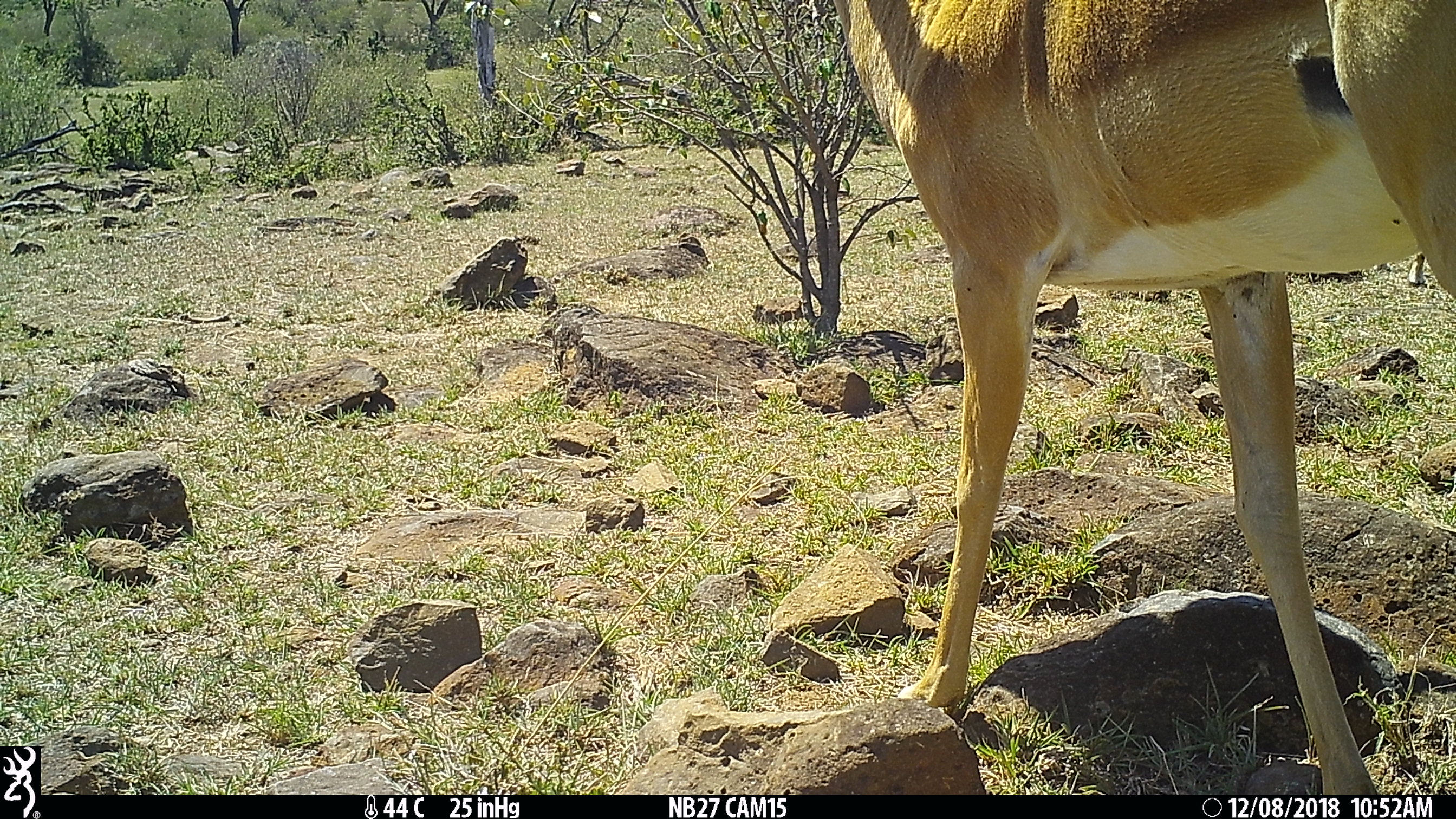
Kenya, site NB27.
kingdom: Animalia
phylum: Chordata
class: Mammalia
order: Artiodactyla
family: Bovidae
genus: Aepyceros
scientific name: Aepyceros melampus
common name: impala